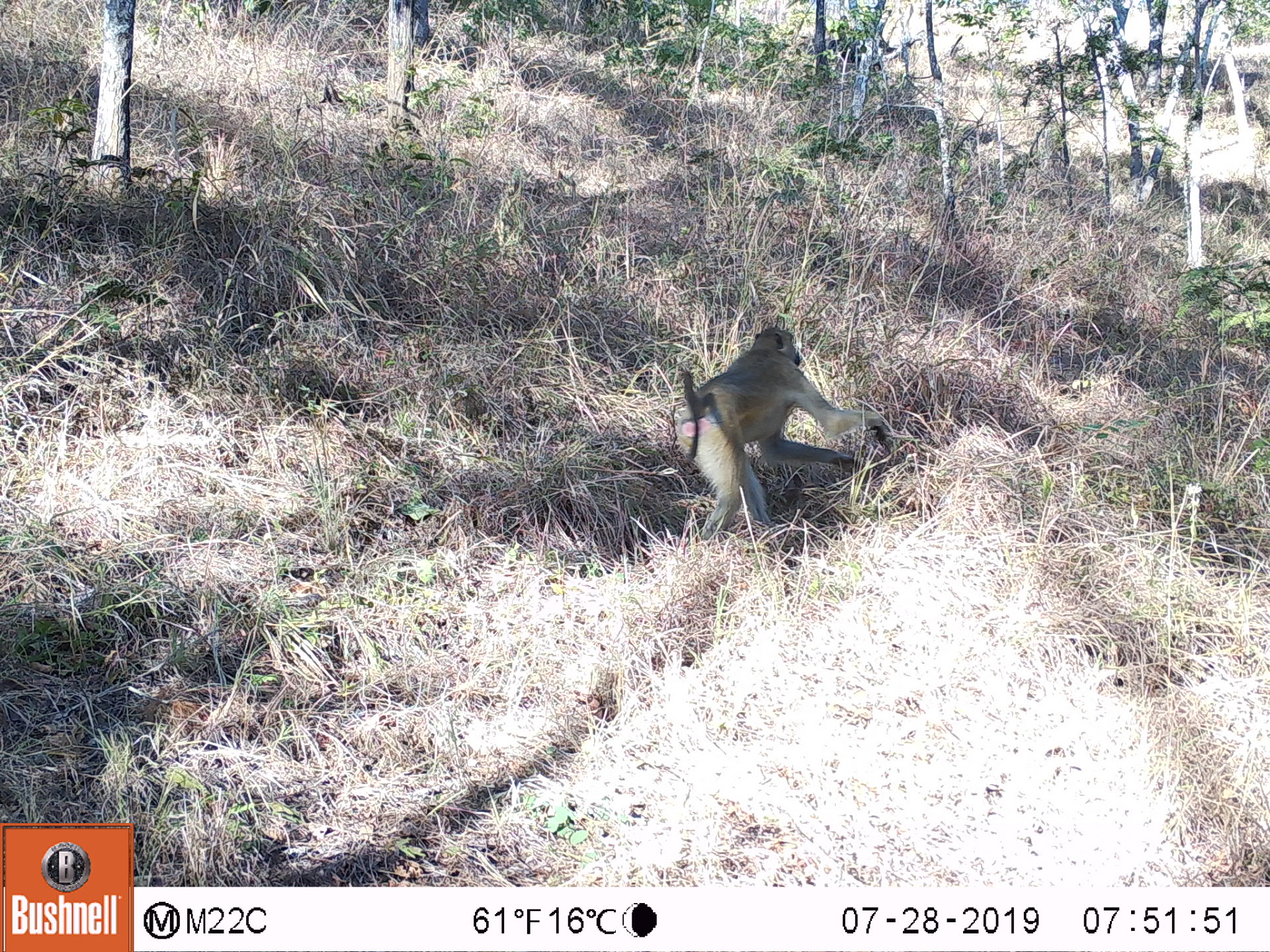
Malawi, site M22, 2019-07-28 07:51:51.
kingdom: Animalia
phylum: Chordata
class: Mammalia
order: Primates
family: Cercopithecidae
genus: Papio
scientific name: Papio cynocephalus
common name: yellow baboon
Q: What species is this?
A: Yellow baboon (Papio cynocephalus).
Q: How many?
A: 1.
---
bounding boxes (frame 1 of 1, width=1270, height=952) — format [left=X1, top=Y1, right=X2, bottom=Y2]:
yellow baboon: [left=672, top=327, right=890, bottom=542]